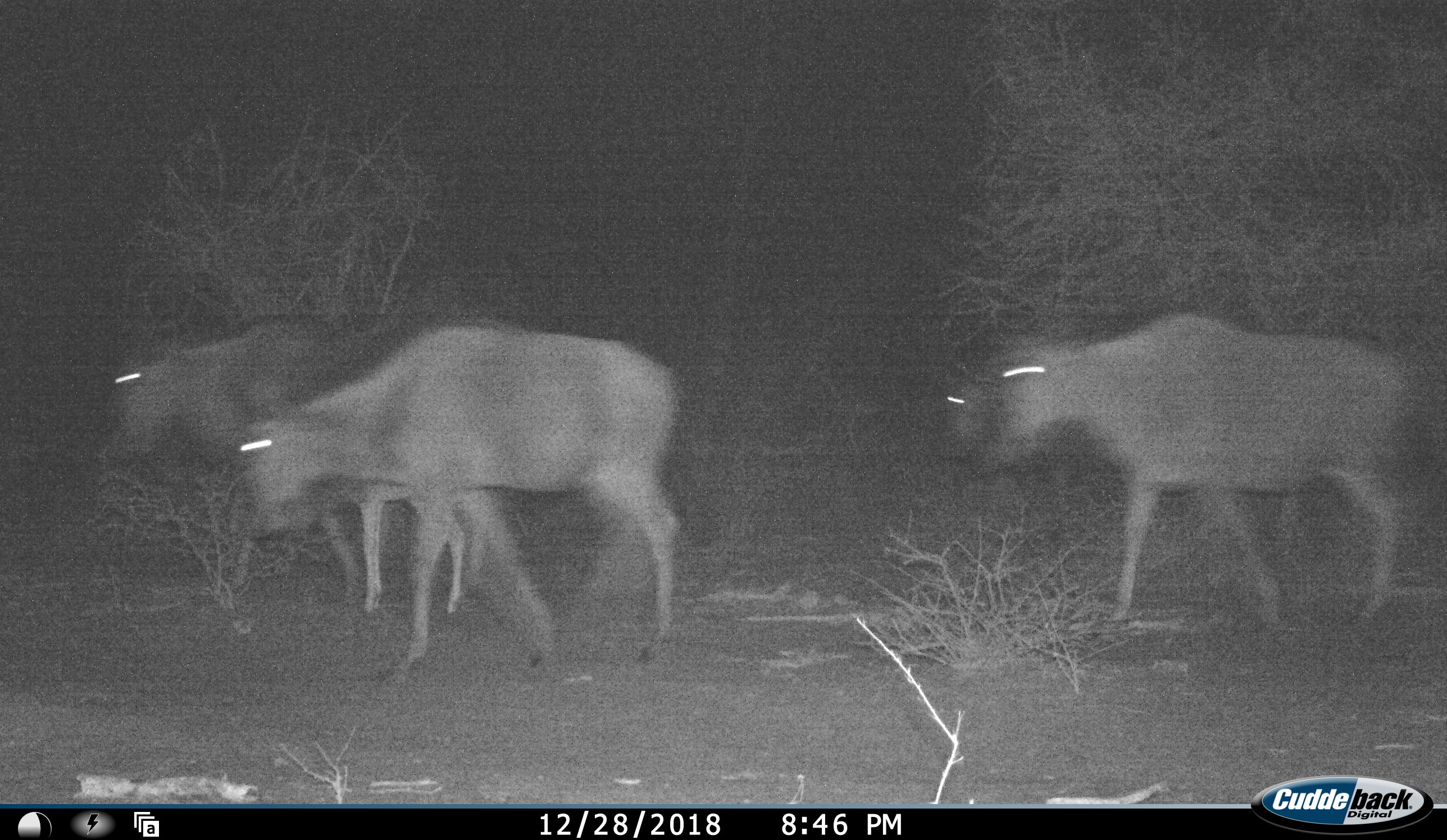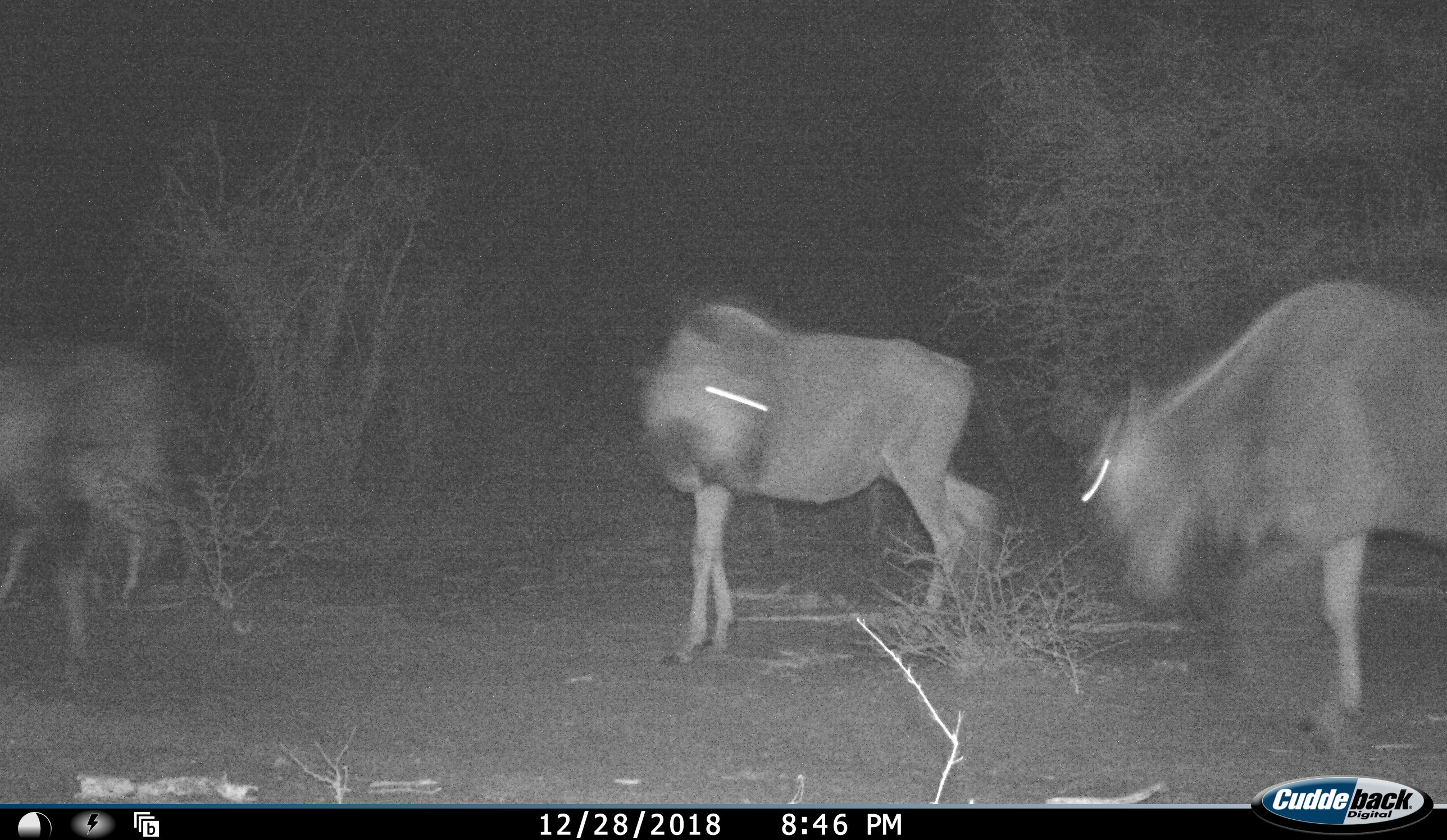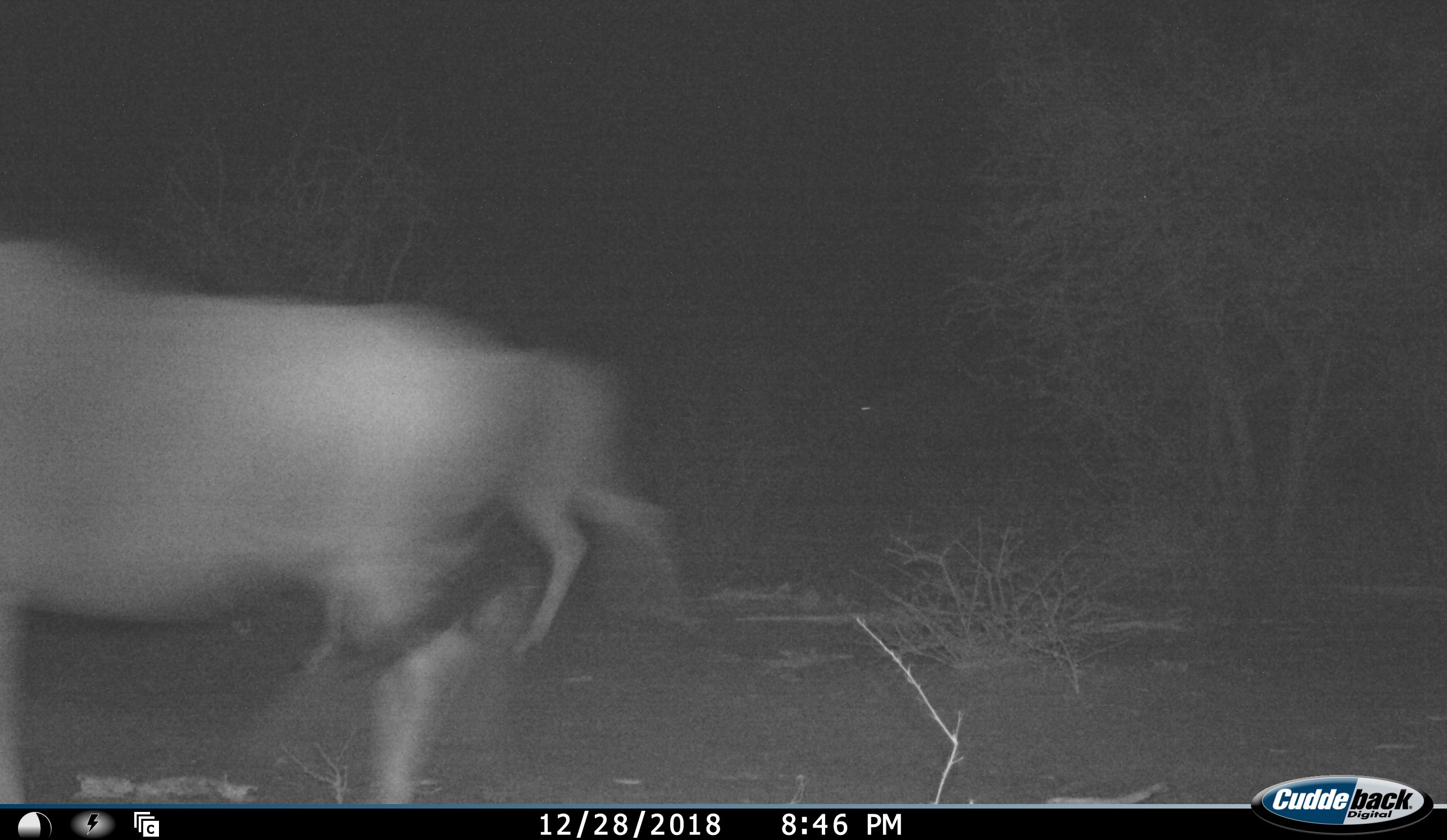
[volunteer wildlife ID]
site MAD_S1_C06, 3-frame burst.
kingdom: Animalia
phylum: Chordata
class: Mammalia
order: Artiodactyla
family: Bovidae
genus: Connochaetes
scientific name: Connochaetes taurinus taurinus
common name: blue wildebeest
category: wildebeestblue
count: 4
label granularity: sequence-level